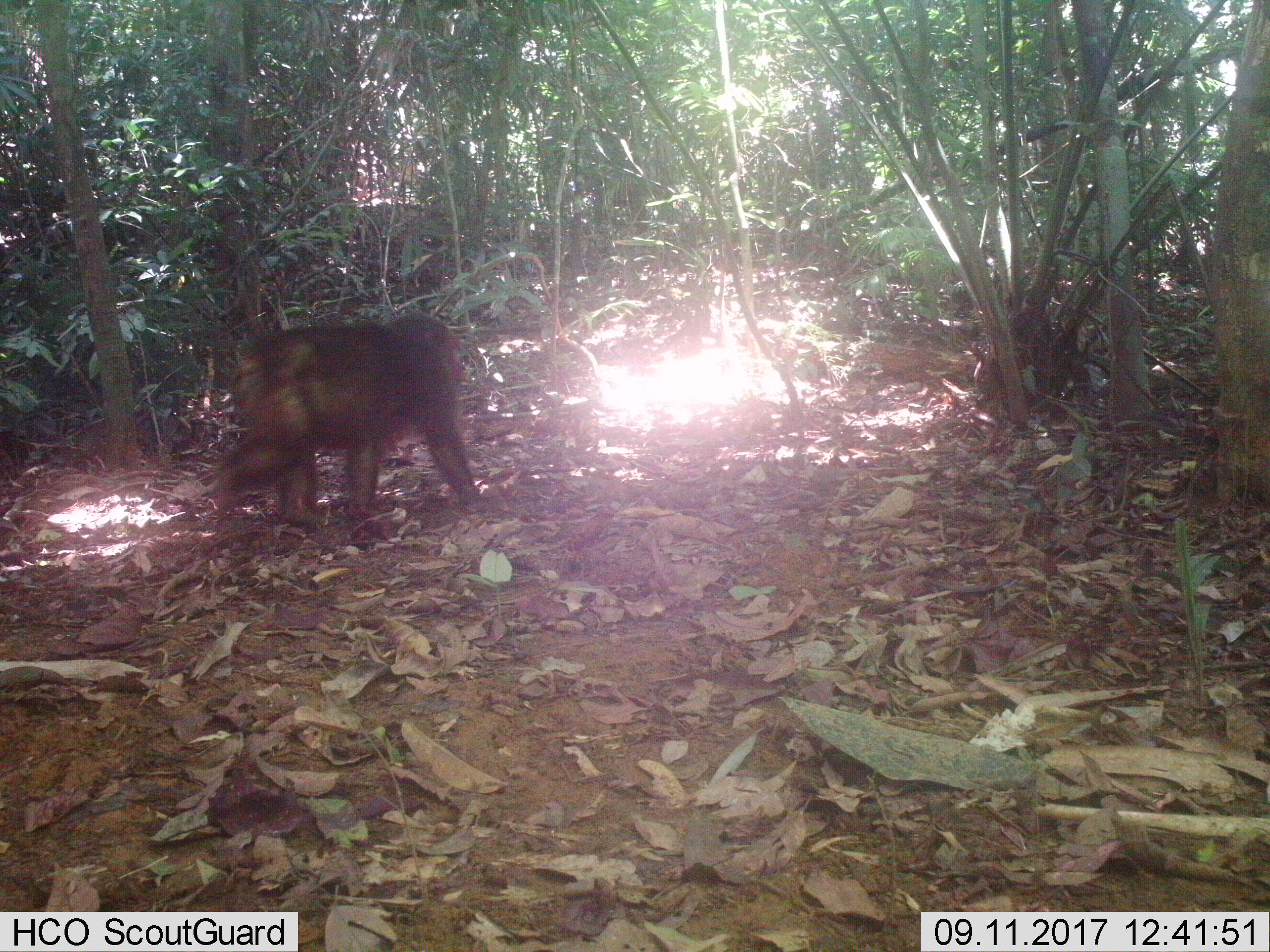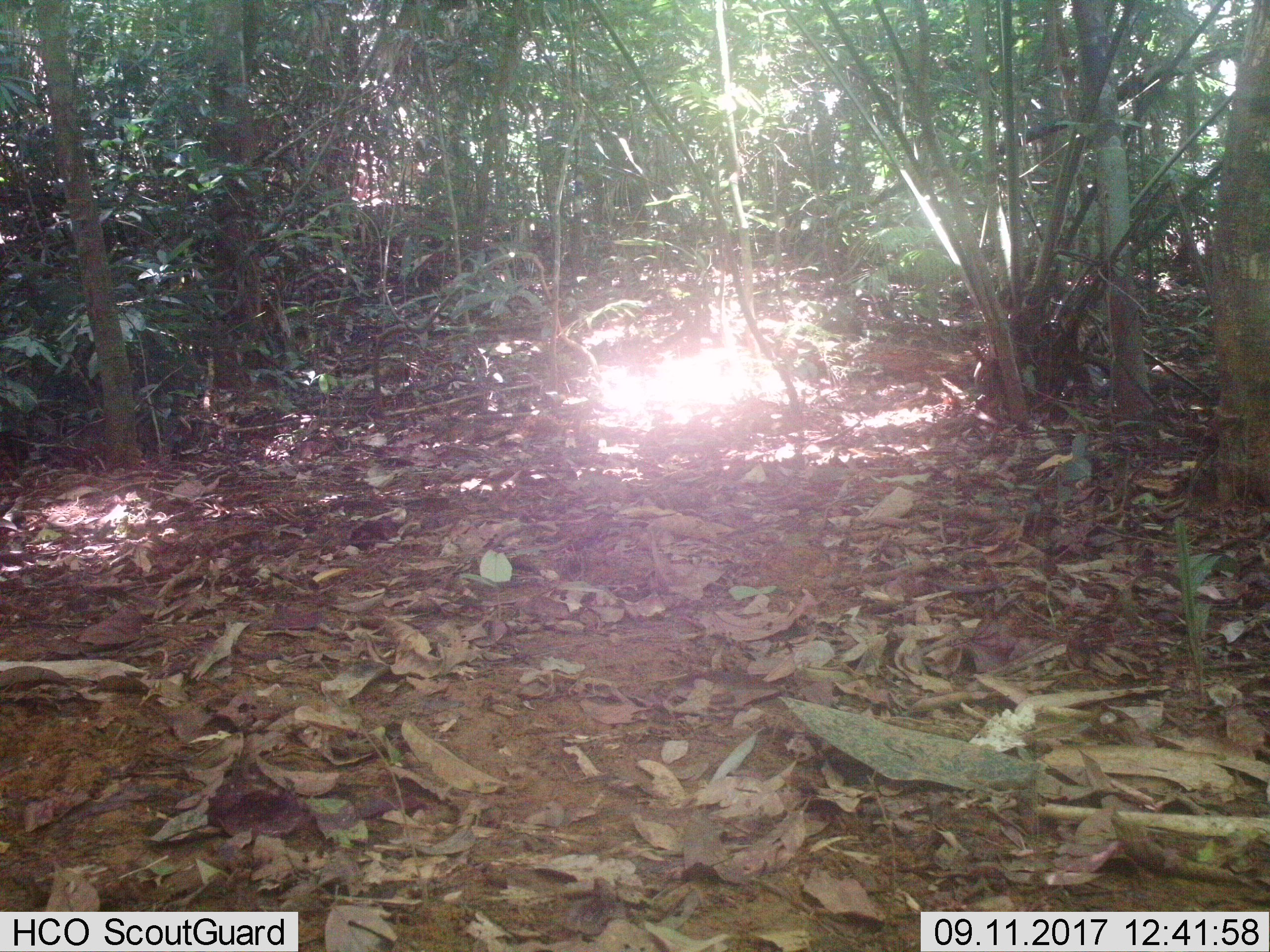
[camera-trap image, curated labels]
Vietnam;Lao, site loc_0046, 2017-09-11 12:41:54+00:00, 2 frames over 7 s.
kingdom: Animalia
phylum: Chordata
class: Mammalia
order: Primates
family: Cercopithecidae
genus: Macaca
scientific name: Macaca arctoides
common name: stump-tailed macaque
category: stump tailed macaque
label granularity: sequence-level